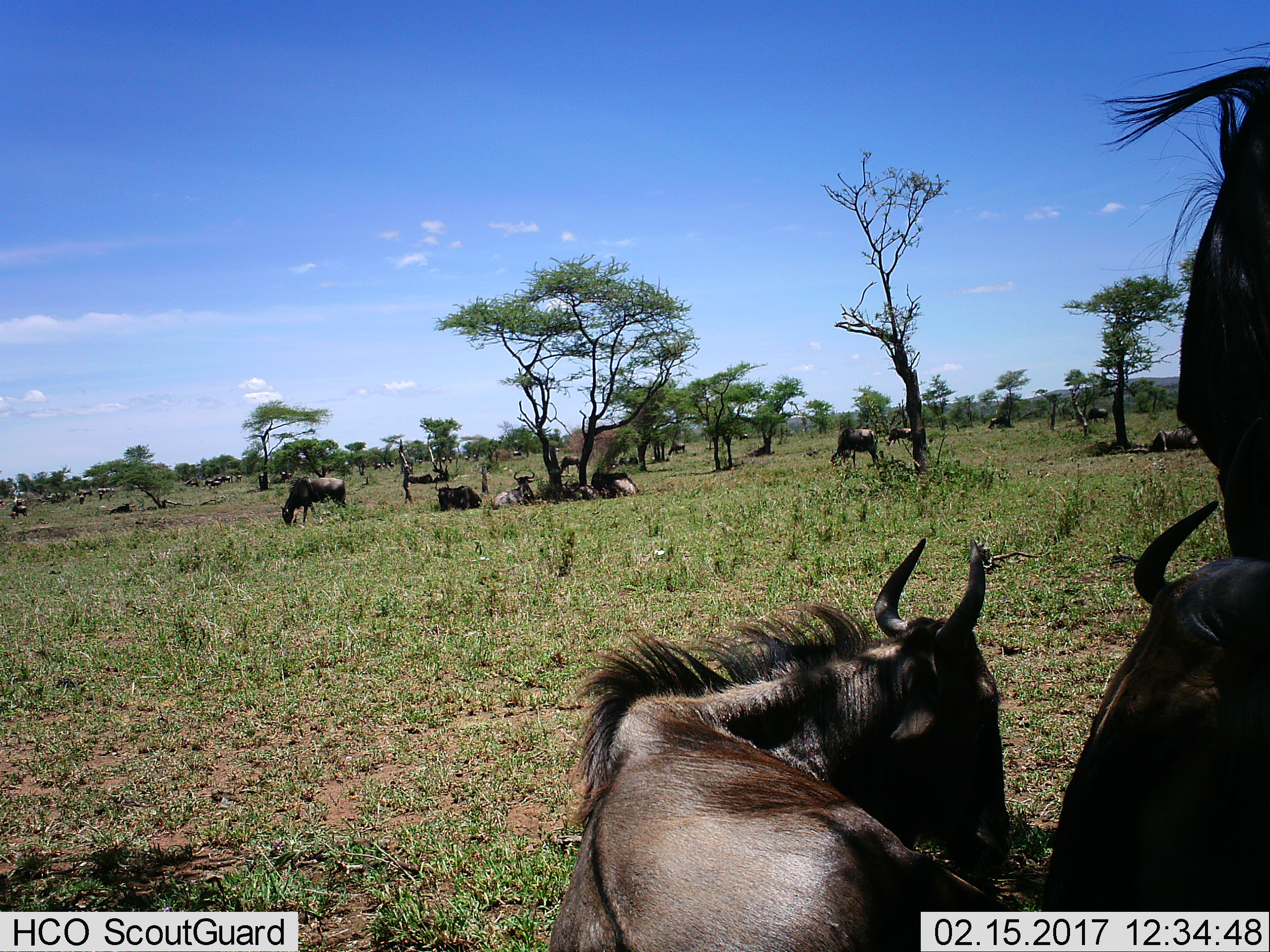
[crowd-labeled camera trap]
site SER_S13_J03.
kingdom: Animalia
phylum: Chordata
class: Mammalia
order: Artiodactyla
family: Bovidae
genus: Connochaetes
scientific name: Connochaetes taurinus taurinus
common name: blue wildebeest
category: wildebeestblue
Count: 11-50.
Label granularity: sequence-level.